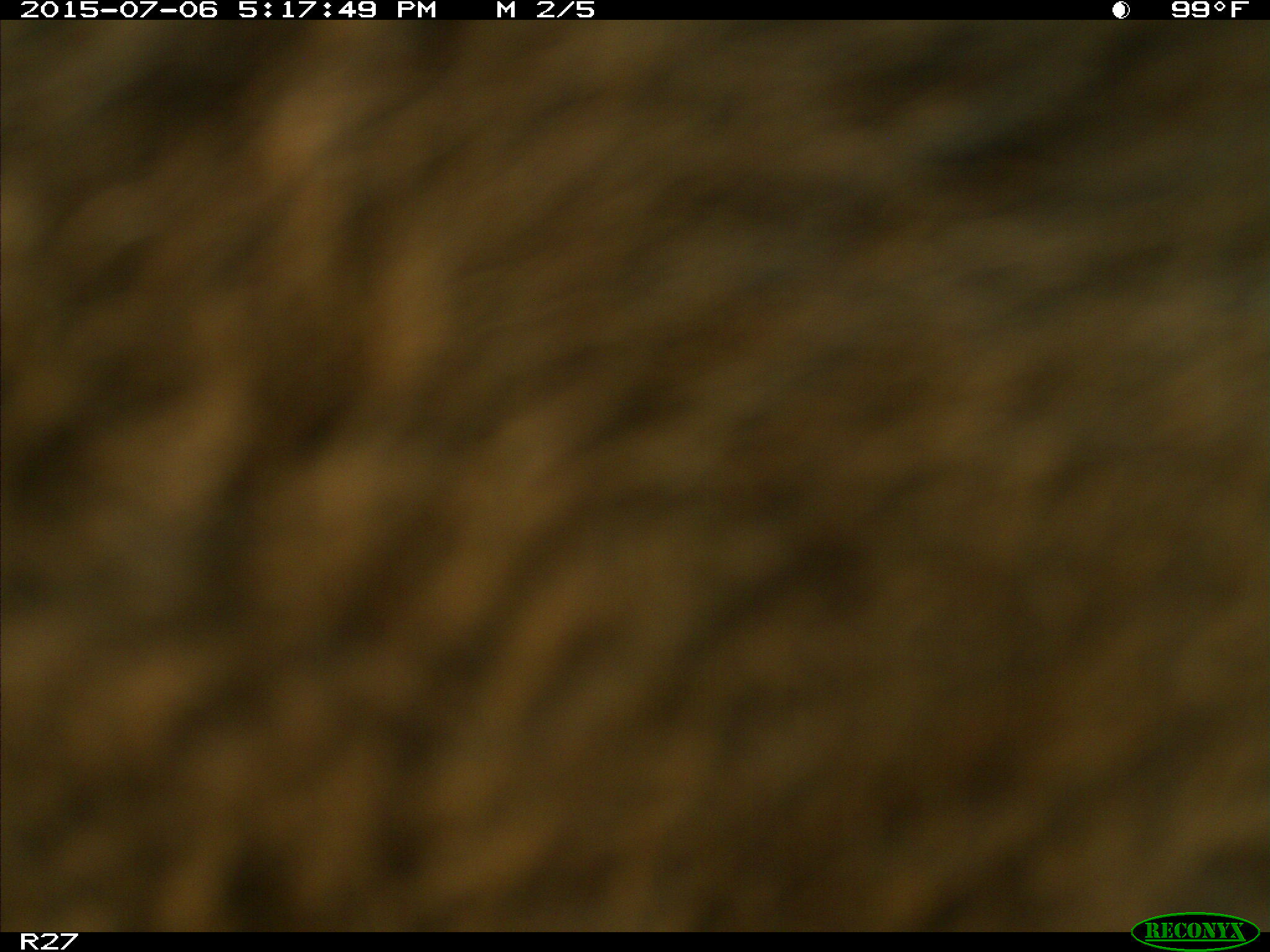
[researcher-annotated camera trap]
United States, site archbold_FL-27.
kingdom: Animalia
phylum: Chordata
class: Mammalia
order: Artiodactyla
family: Bovidae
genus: Bos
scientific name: Bos taurus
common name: domestic cow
Bos taurus (domestic cow).